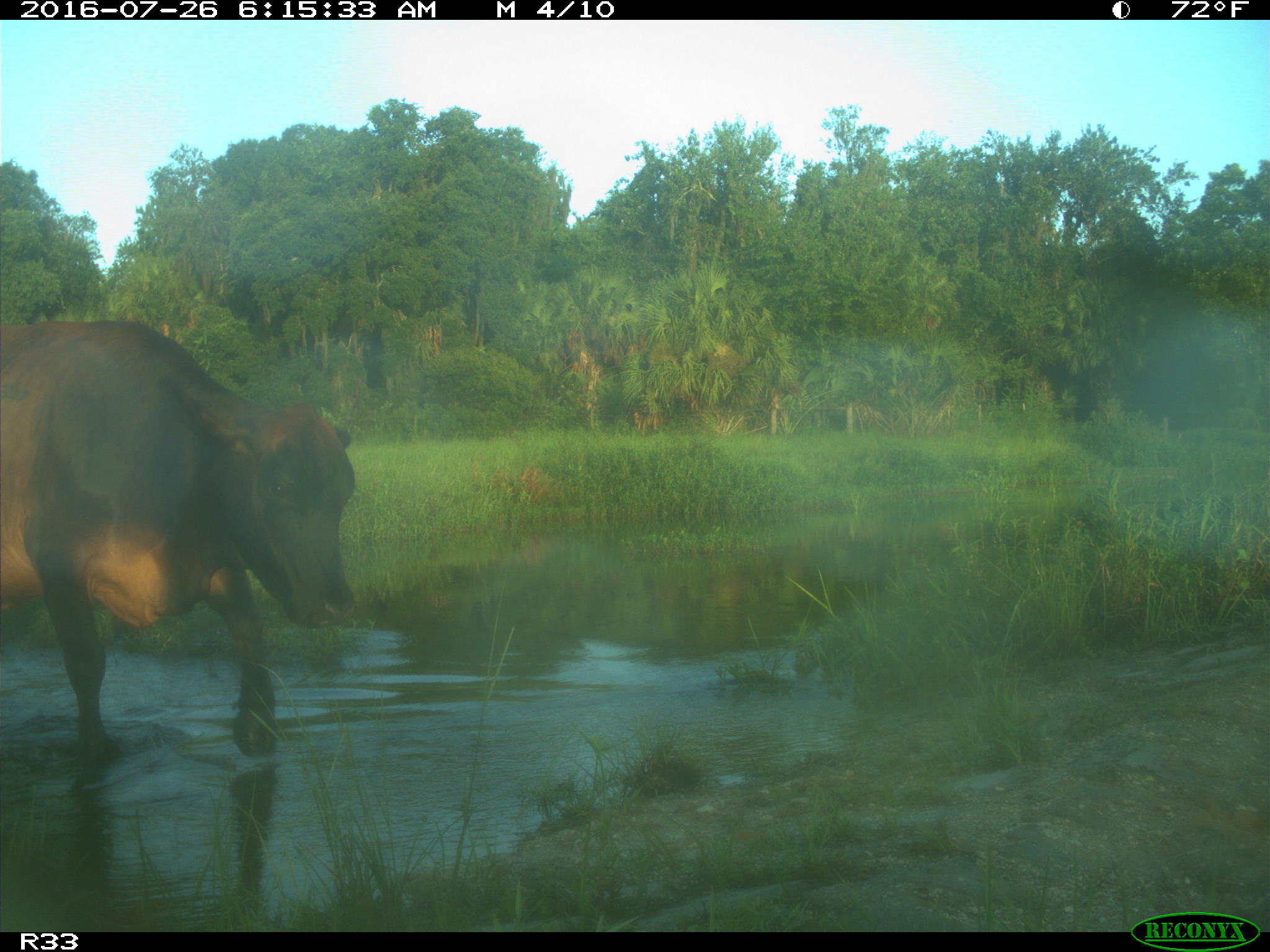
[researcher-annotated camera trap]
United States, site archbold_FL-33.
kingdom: Animalia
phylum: Chordata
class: Mammalia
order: Artiodactyla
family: Bovidae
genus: Bos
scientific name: Bos taurus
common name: domestic cow